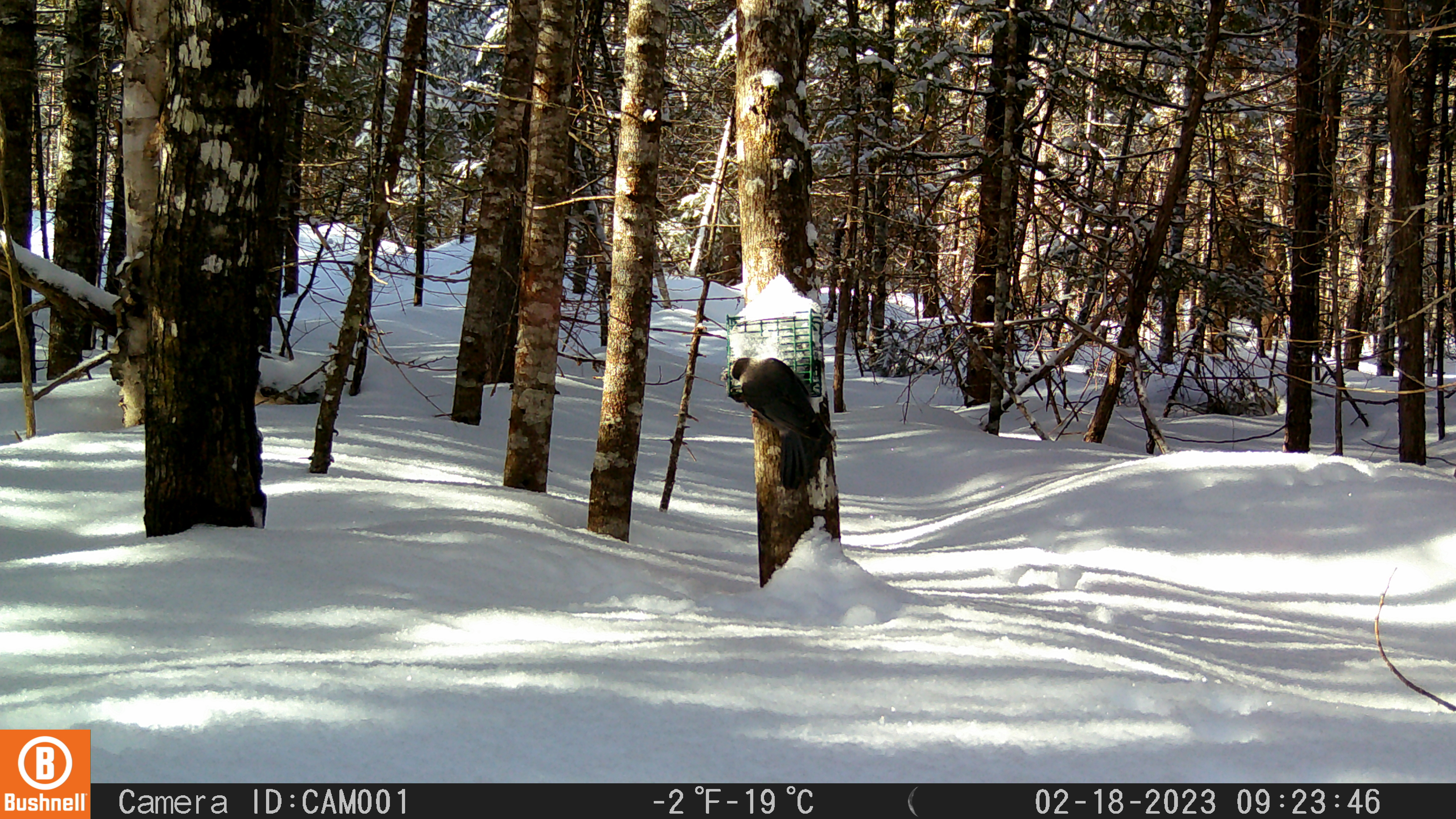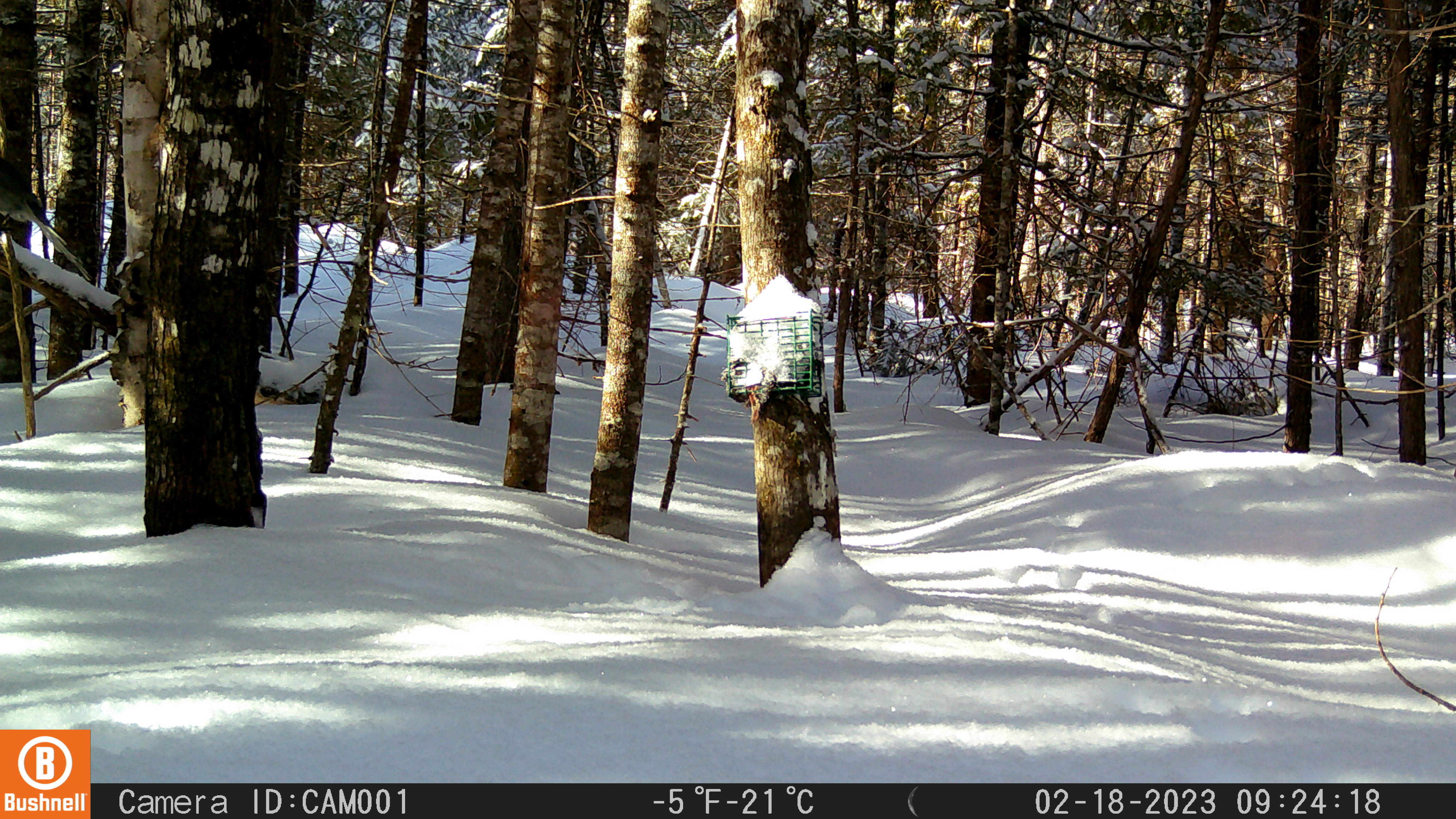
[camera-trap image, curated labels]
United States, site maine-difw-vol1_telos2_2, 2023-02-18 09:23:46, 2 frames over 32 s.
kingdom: Animalia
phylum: Chordata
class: Aves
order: Passeriformes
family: Corvidae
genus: Perisoreus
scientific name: Perisoreus canadensis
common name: canada jay